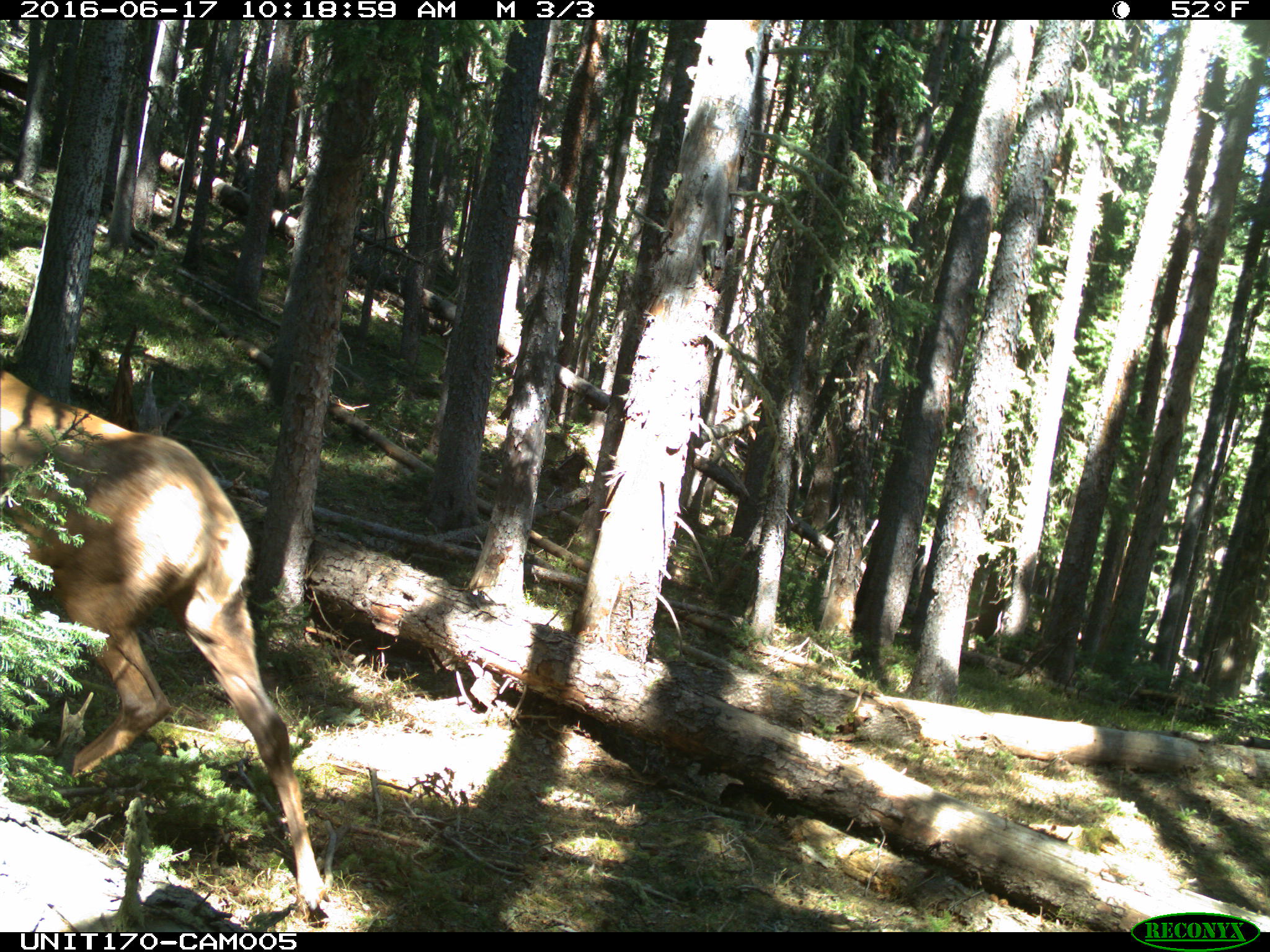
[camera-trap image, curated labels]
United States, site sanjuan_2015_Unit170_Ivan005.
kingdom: Animalia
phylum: Chordata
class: Mammalia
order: Artiodactyla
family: Cervidae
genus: Cervus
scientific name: Cervus elaphus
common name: red deer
Cervus elaphus (red deer).